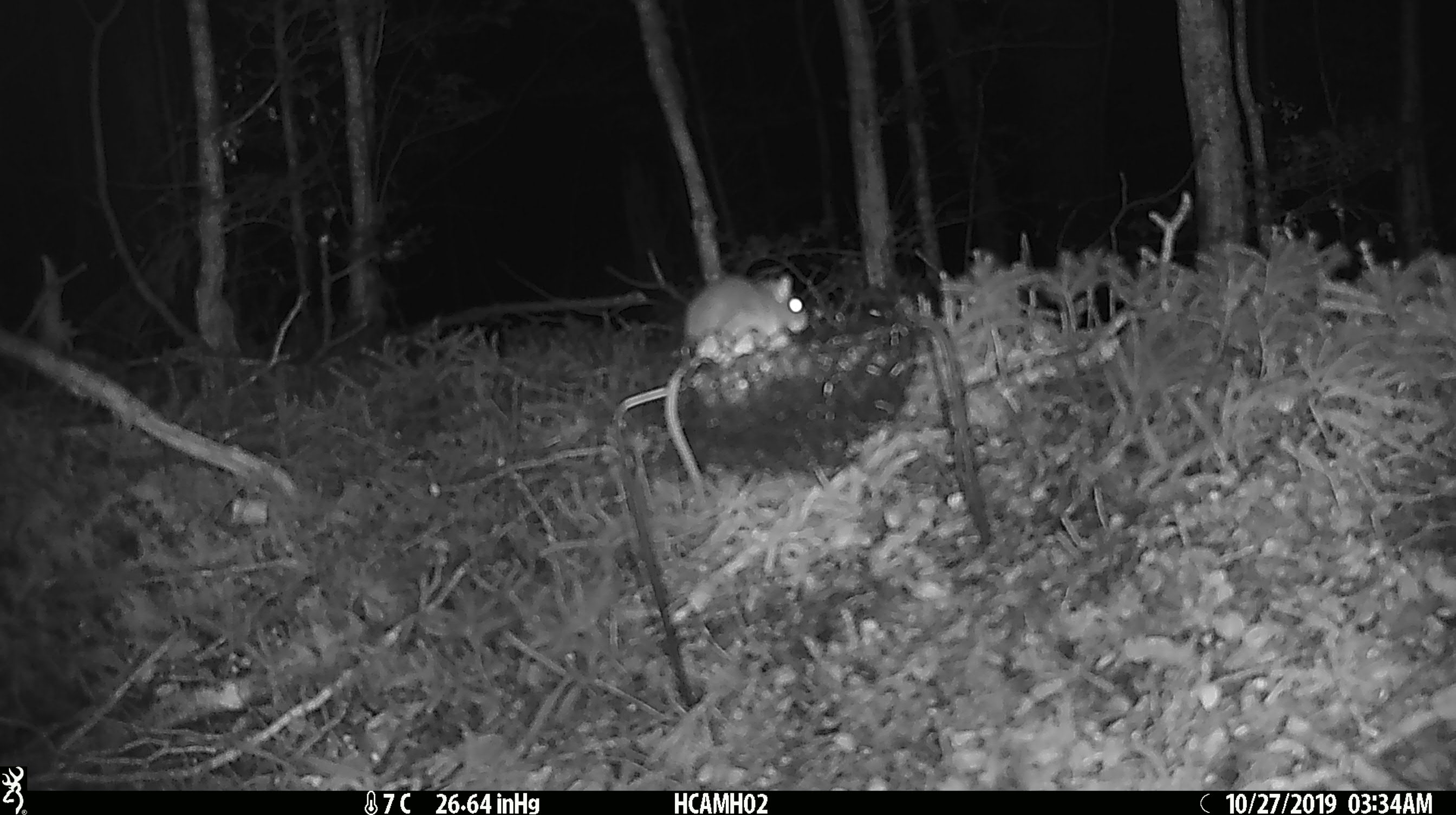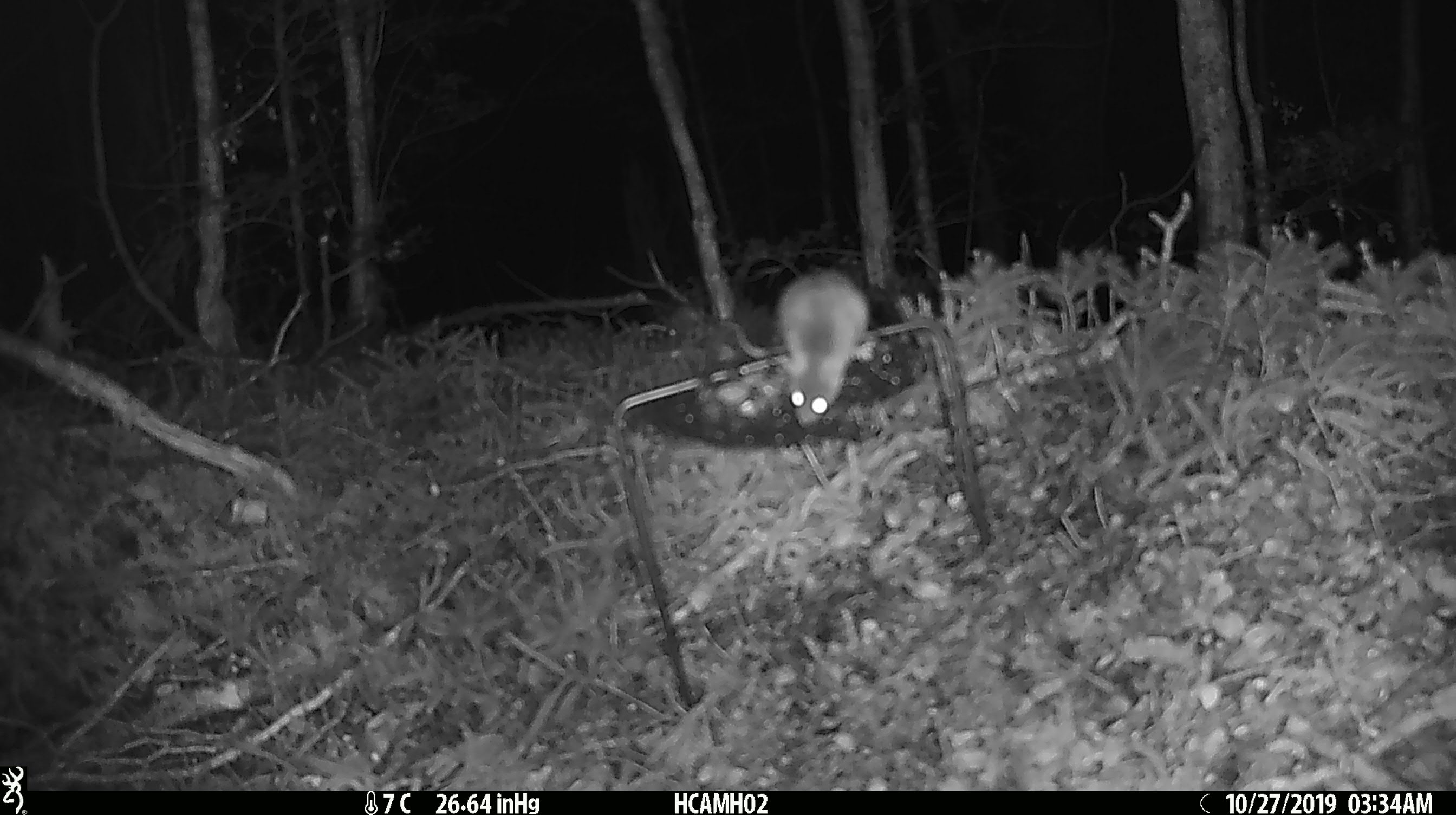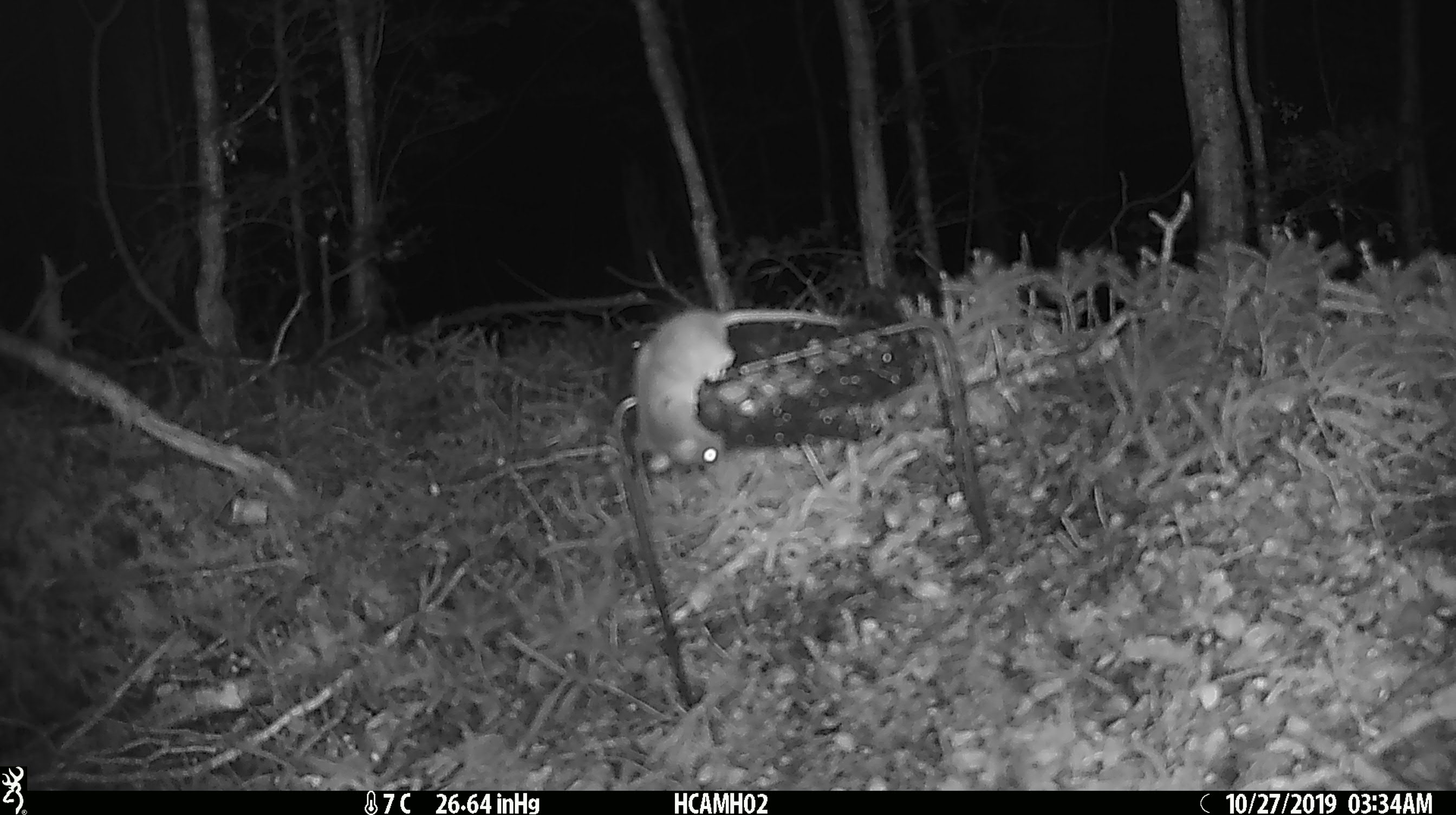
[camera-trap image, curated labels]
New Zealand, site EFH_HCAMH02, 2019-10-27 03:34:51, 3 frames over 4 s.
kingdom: Animalia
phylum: Chordata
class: Mammalia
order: Rodentia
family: Muridae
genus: Mus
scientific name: Mus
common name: mouse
Mouse (Mus).